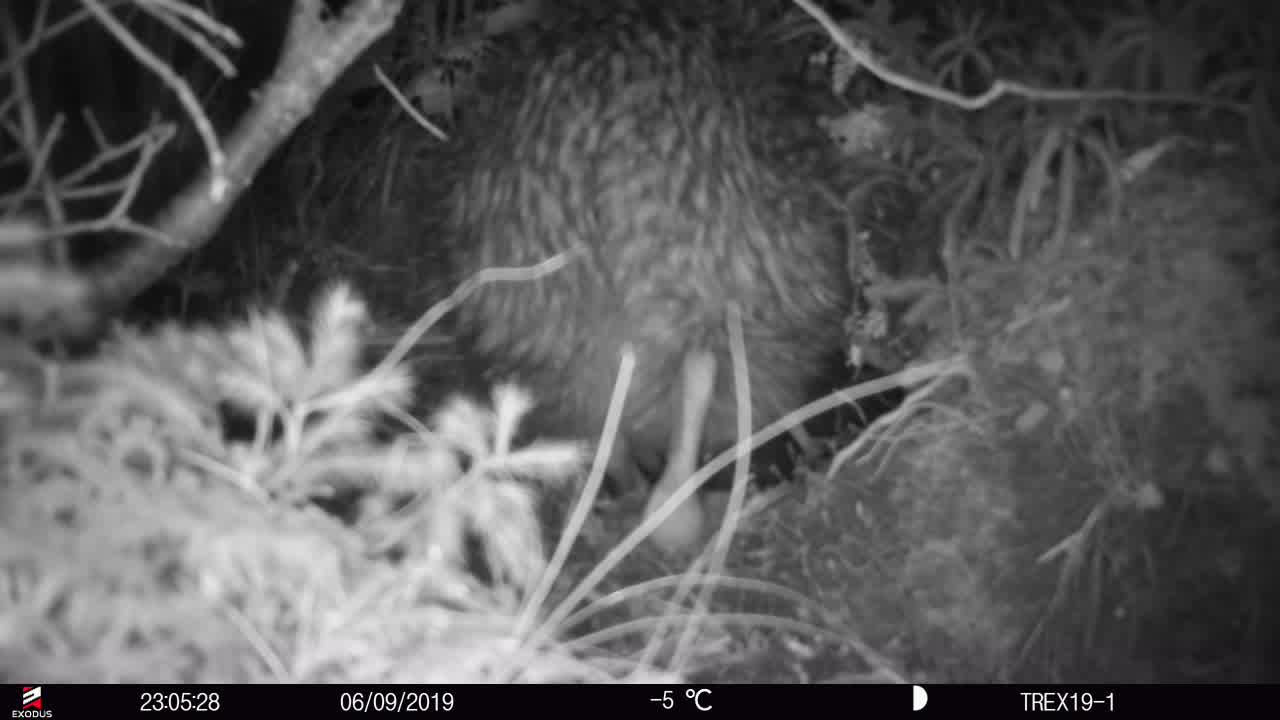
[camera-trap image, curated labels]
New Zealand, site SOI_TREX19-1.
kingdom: Animalia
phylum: Chordata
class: Aves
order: Apterygiformes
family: Apterygidae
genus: Apteryx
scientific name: Apteryx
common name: kiwi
Kiwi (Apteryx).